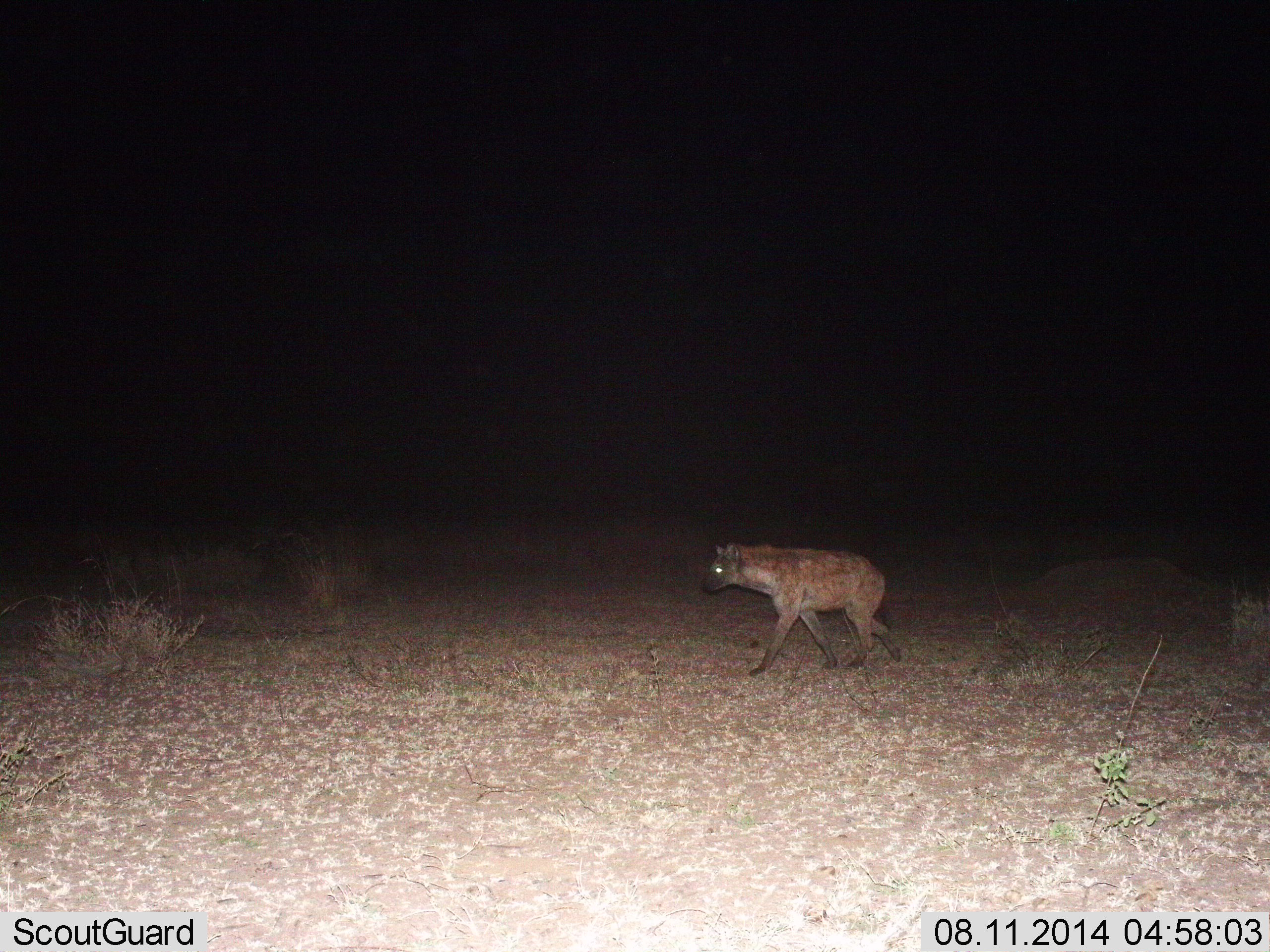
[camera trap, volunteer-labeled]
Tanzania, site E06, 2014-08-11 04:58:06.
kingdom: Animalia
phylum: Chordata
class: Mammalia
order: Carnivora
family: Hyaenidae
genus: Crocuta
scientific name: Crocuta crocuta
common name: spotted hyena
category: hyenaspotted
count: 1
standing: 20%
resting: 0%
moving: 80%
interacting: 0%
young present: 0%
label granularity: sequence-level